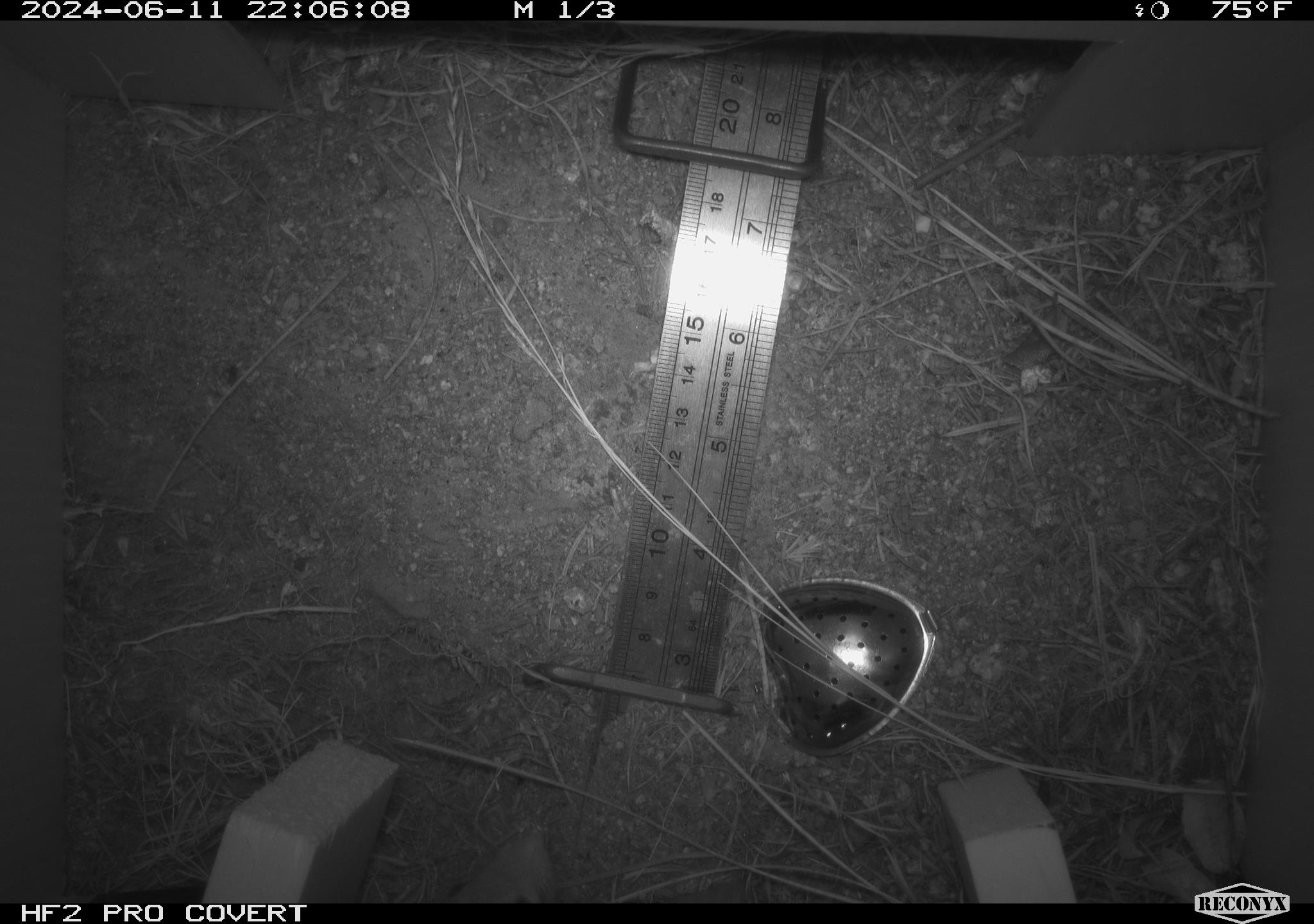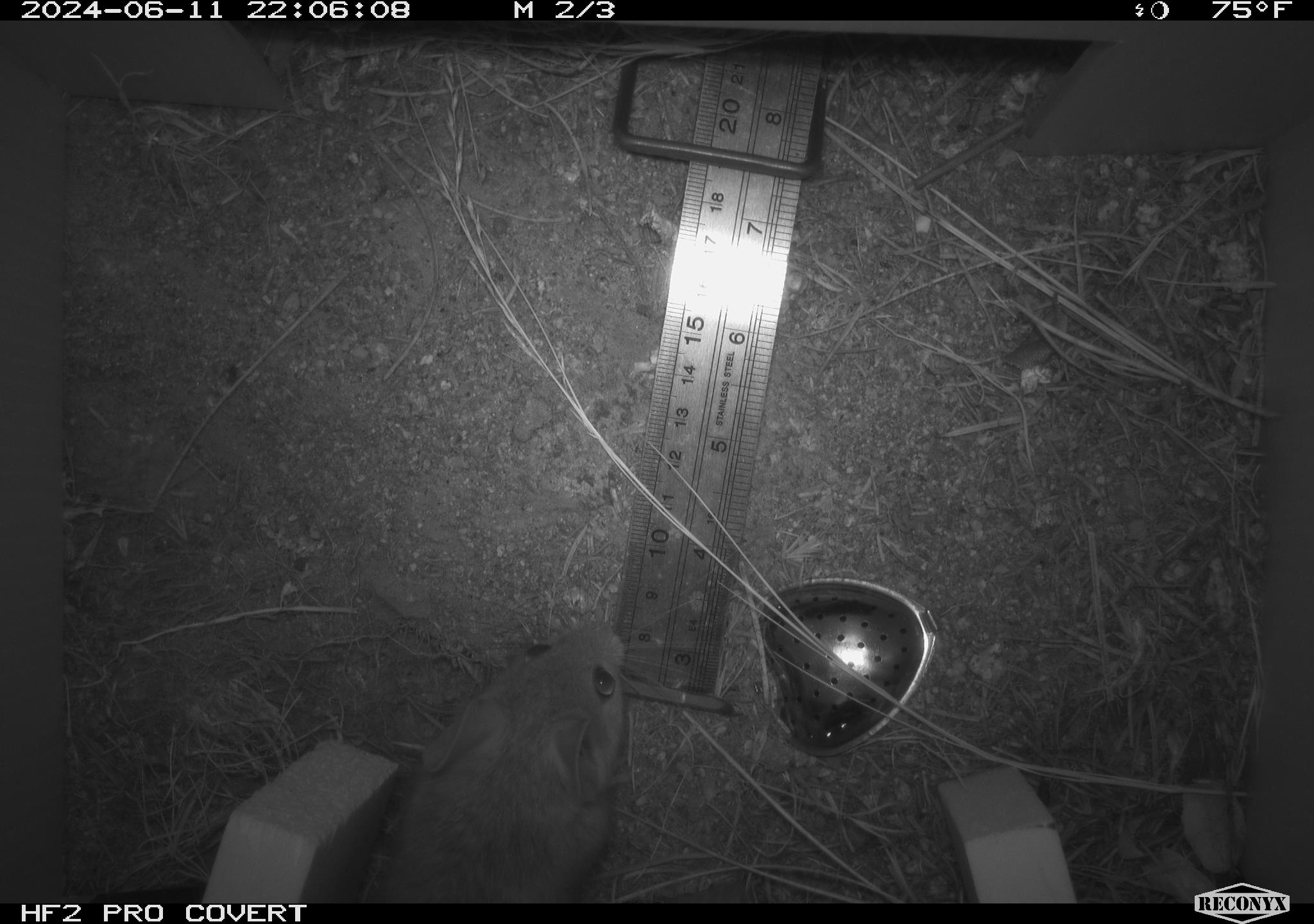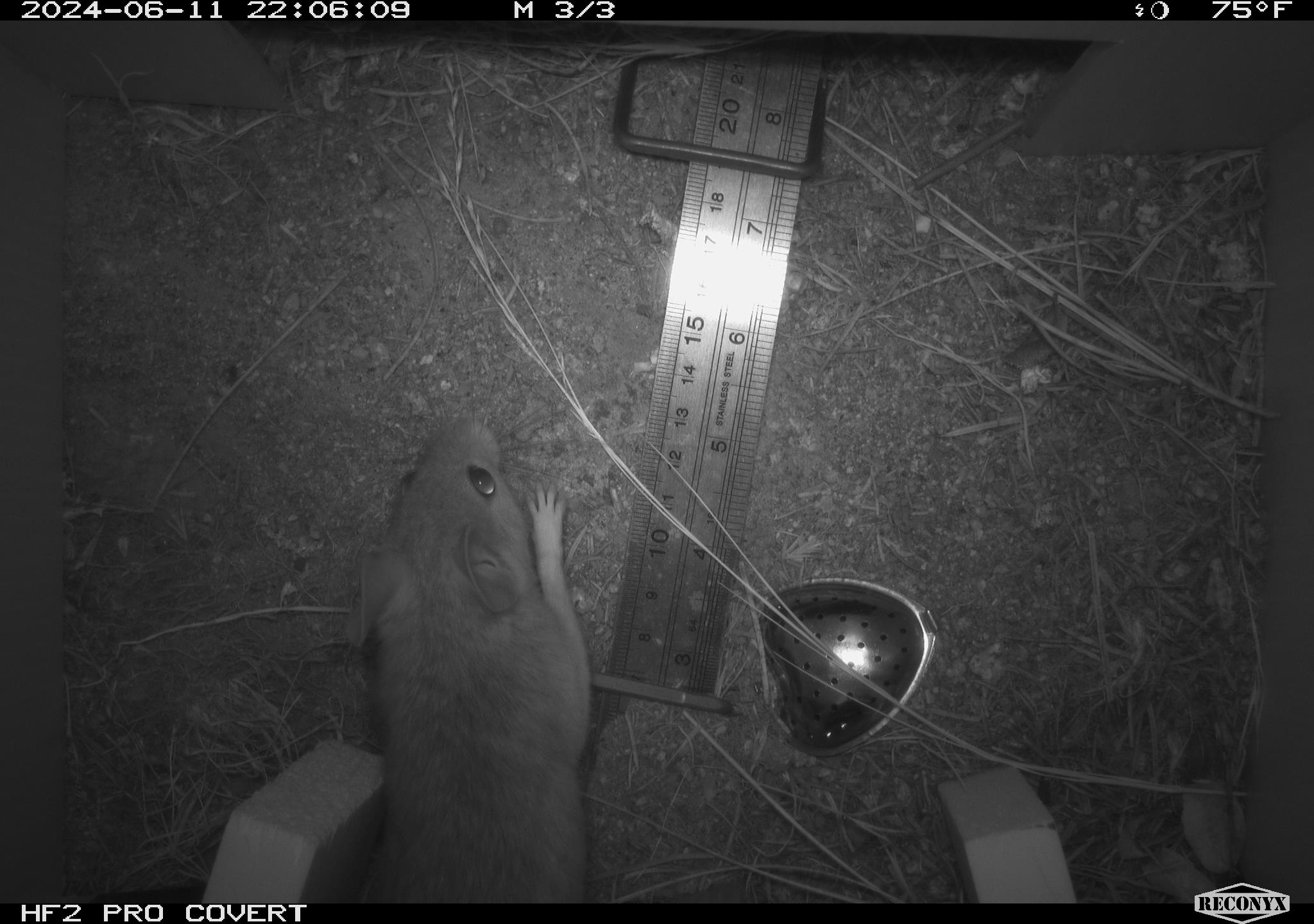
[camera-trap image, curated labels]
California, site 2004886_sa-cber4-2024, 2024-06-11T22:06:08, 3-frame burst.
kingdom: Animalia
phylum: Chordata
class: Mammalia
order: Rodentia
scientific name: Rodentia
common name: mouse species